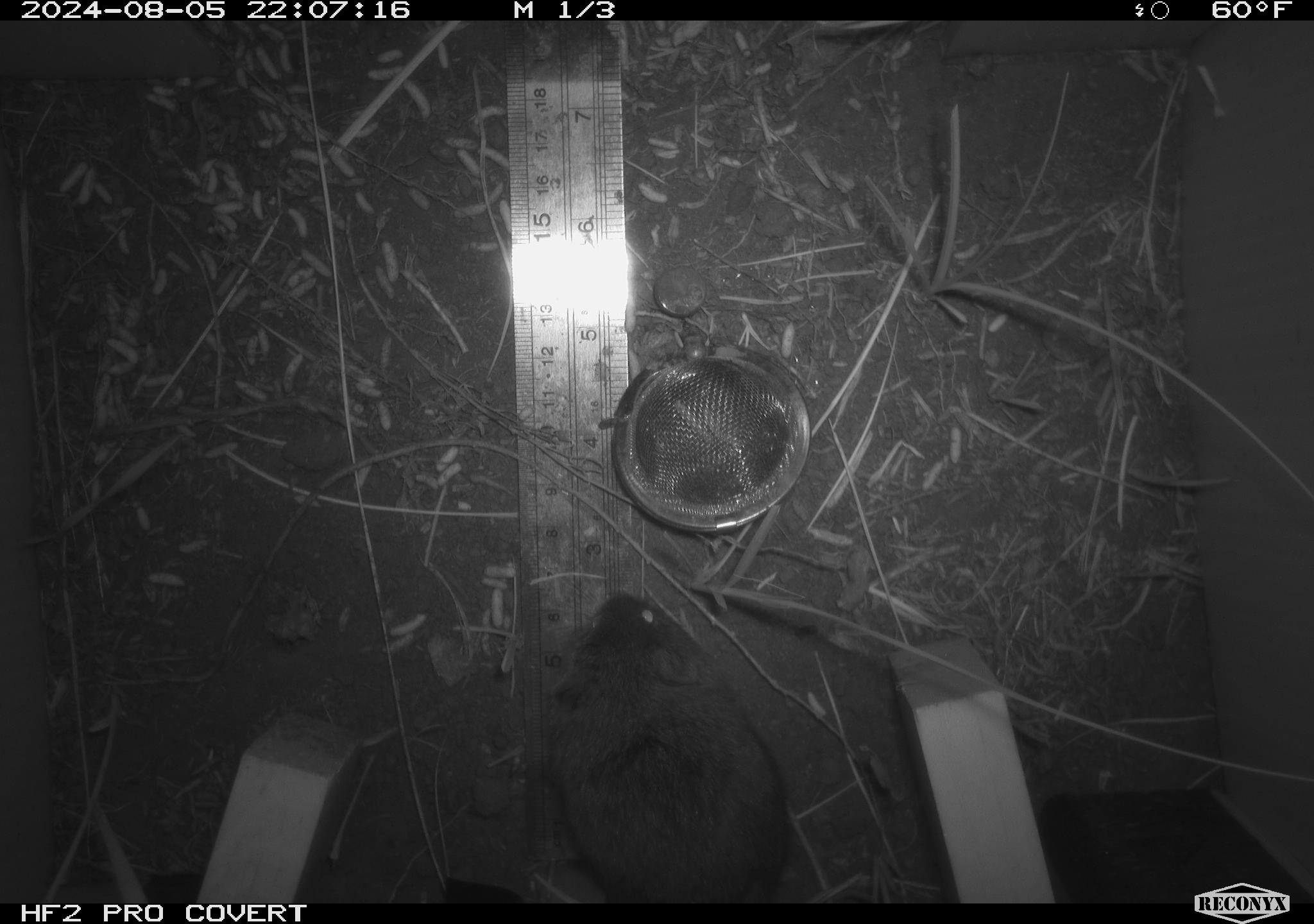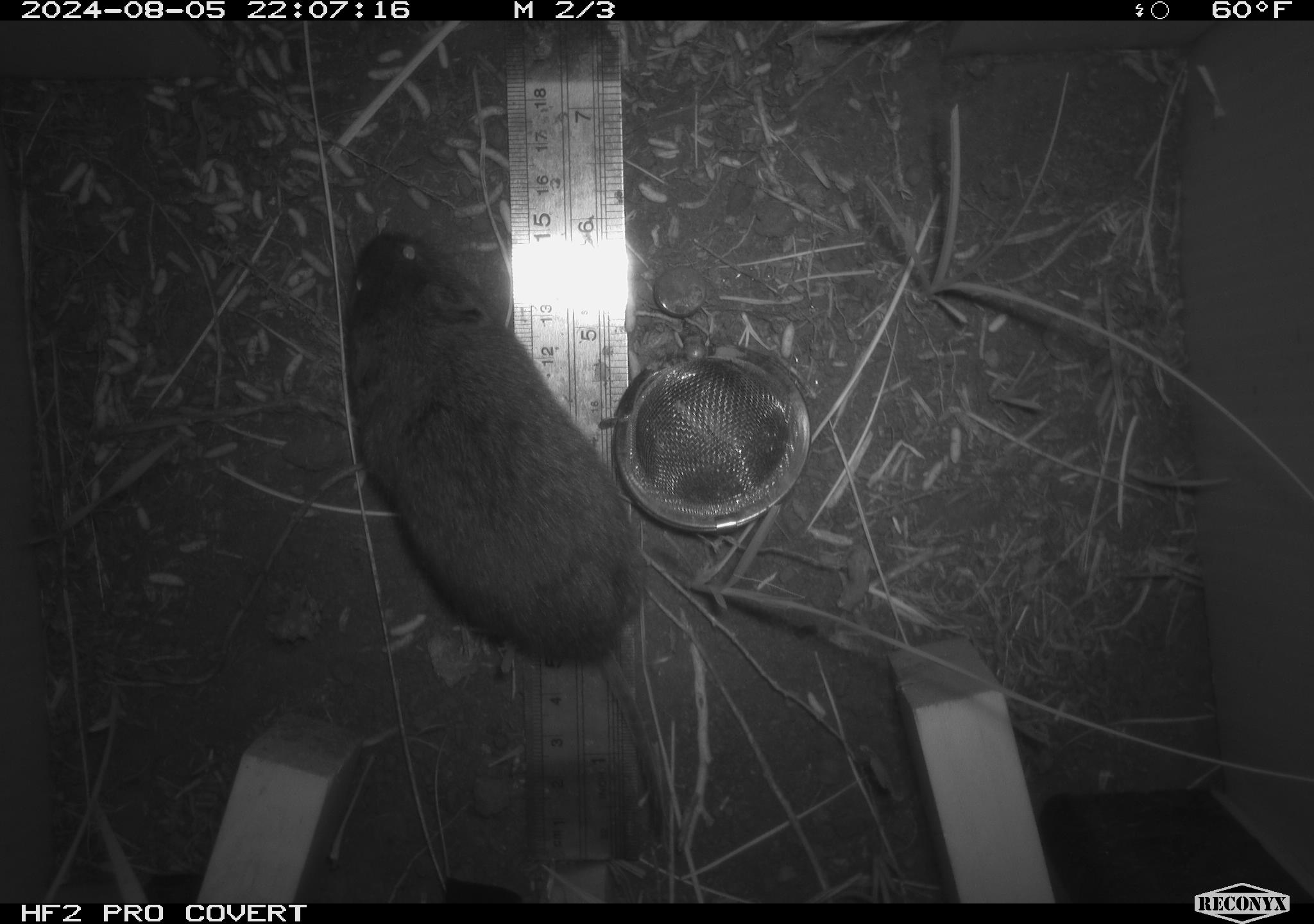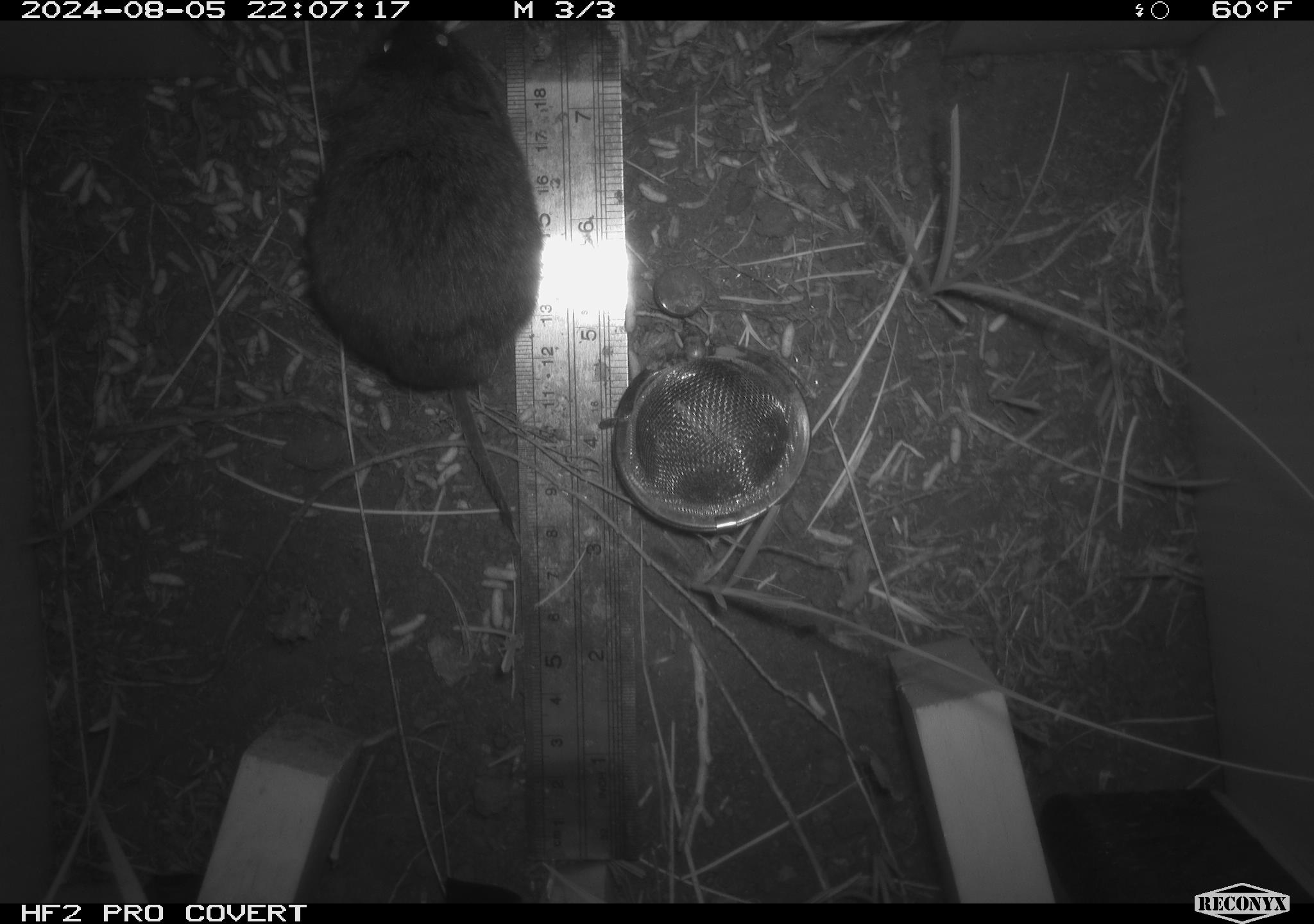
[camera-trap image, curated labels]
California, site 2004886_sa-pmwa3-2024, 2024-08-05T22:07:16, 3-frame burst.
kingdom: Animalia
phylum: Chordata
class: Mammalia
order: Rodentia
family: Cricetidae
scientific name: Arvicolinae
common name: voles, lemmings, and muskrats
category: arvicolinae subfamily